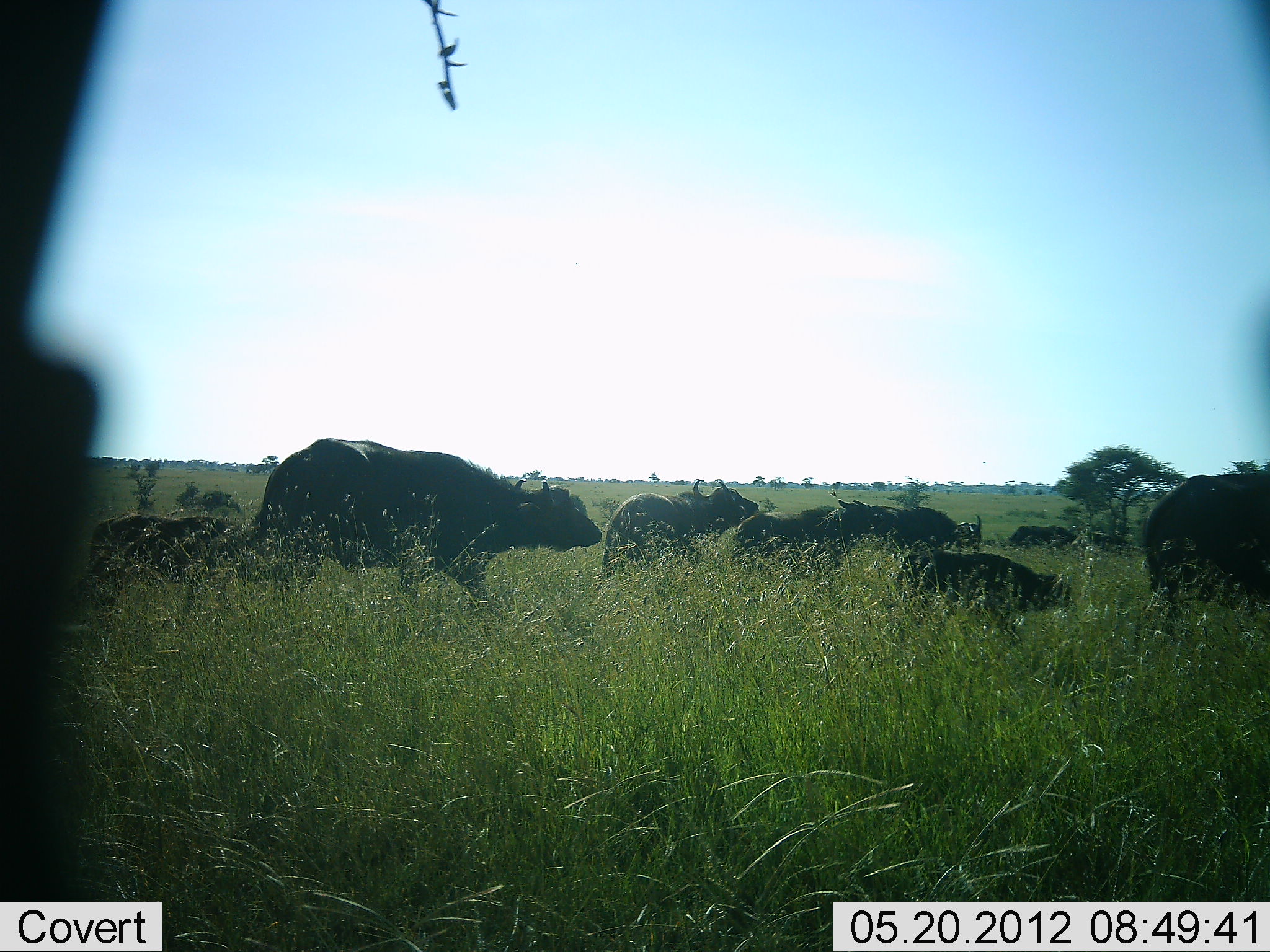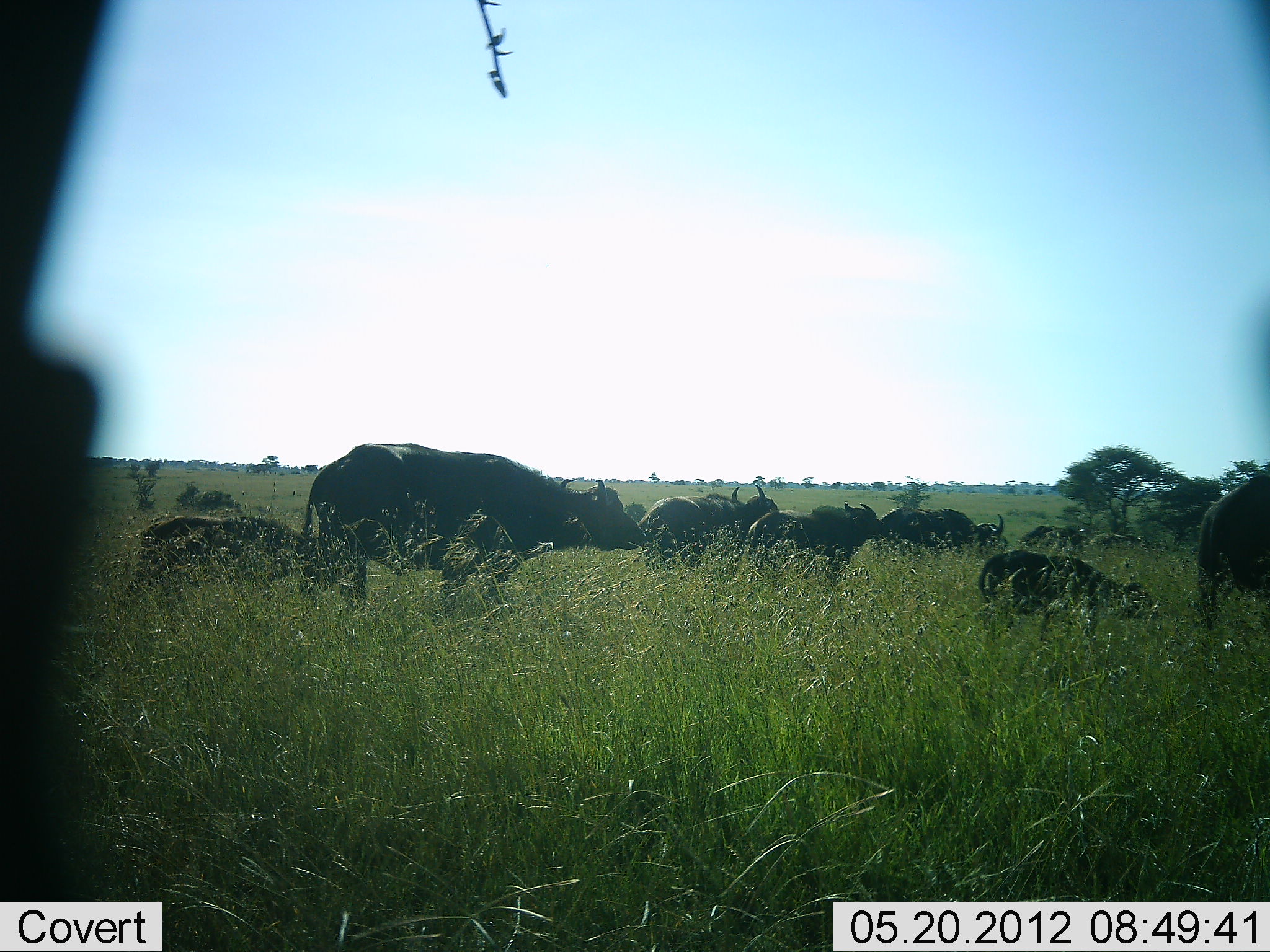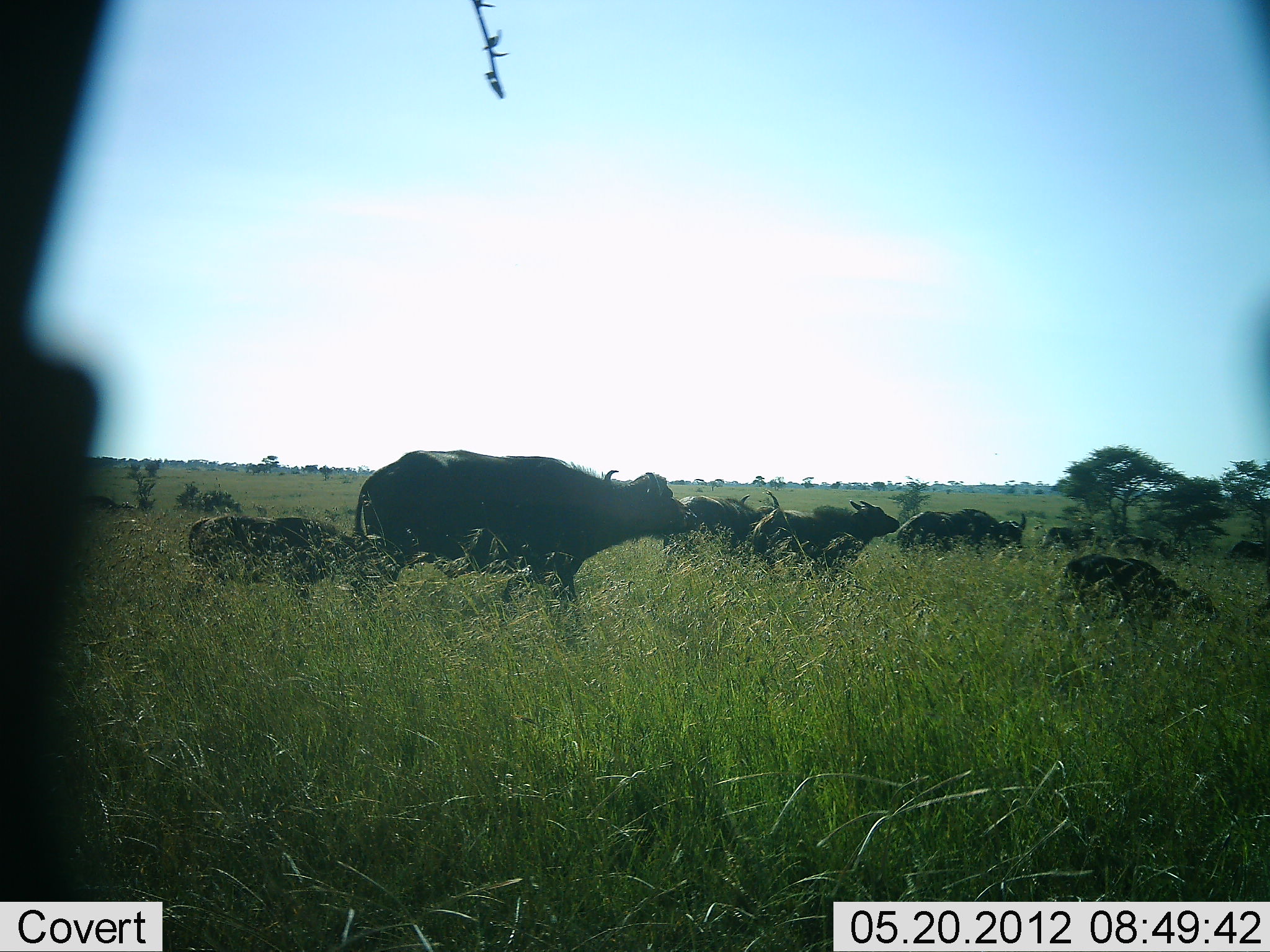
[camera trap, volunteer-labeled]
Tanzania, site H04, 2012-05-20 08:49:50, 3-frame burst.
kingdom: Animalia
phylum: Chordata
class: Mammalia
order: Artiodactyla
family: Bovidae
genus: Syncerus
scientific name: Syncerus caffer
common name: cape buffalo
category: buffalo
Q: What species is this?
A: Buffalo (cape buffalo) (Syncerus caffer).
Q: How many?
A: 11-50.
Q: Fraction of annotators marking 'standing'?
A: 7%.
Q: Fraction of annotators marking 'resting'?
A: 0%.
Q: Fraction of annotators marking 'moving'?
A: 100%.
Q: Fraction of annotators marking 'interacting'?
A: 0%.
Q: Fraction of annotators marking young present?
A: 79%.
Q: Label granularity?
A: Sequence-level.